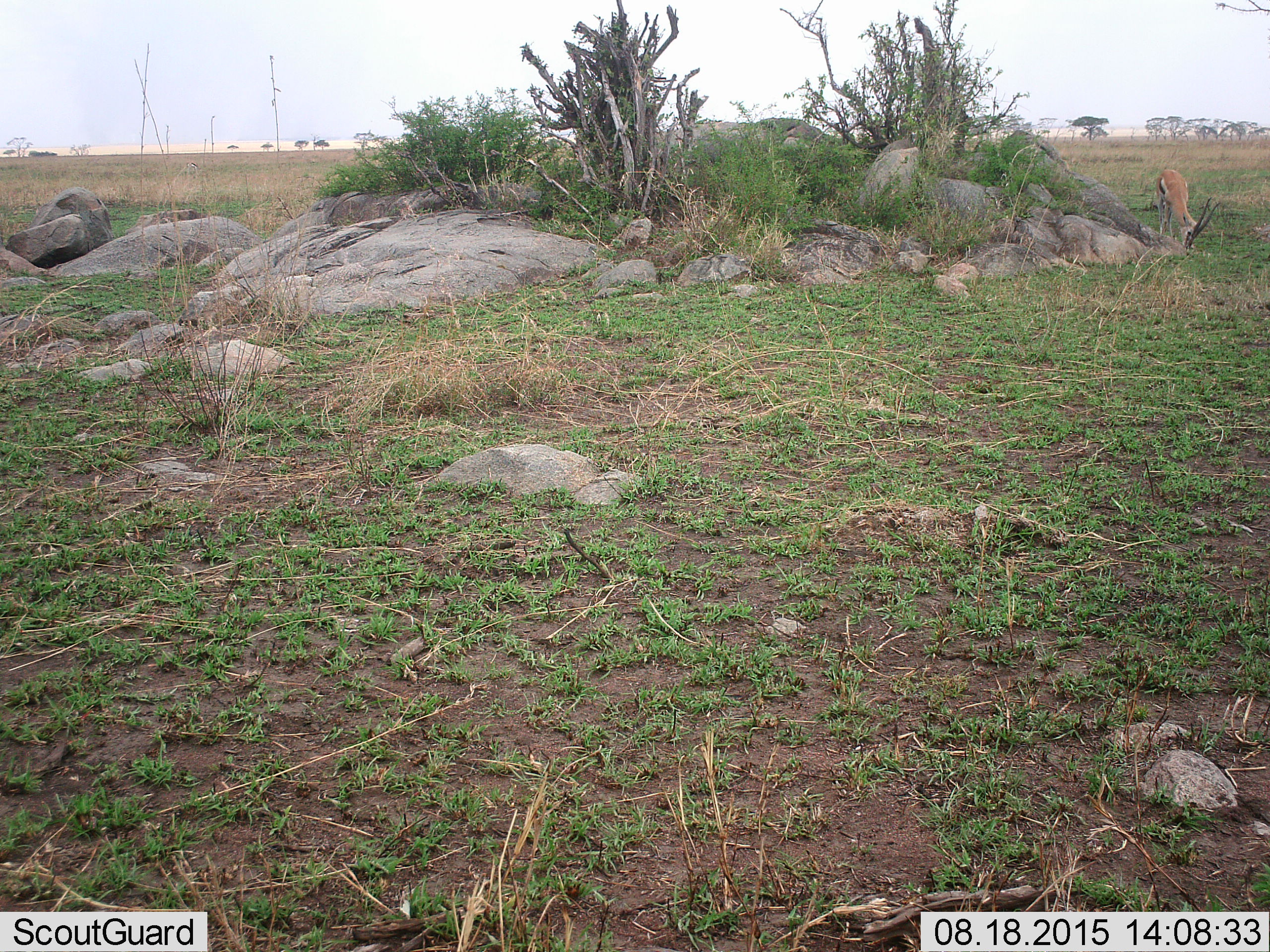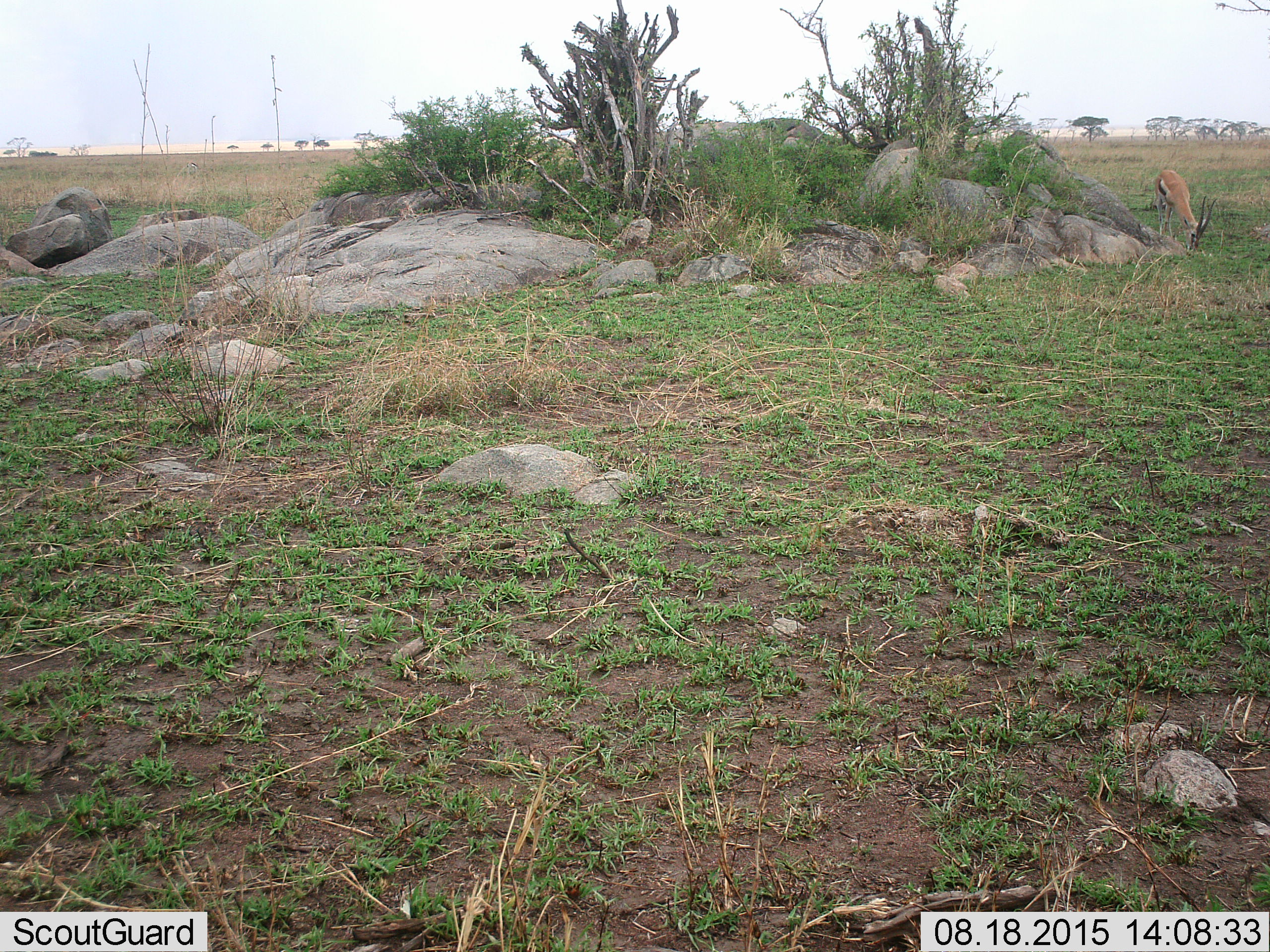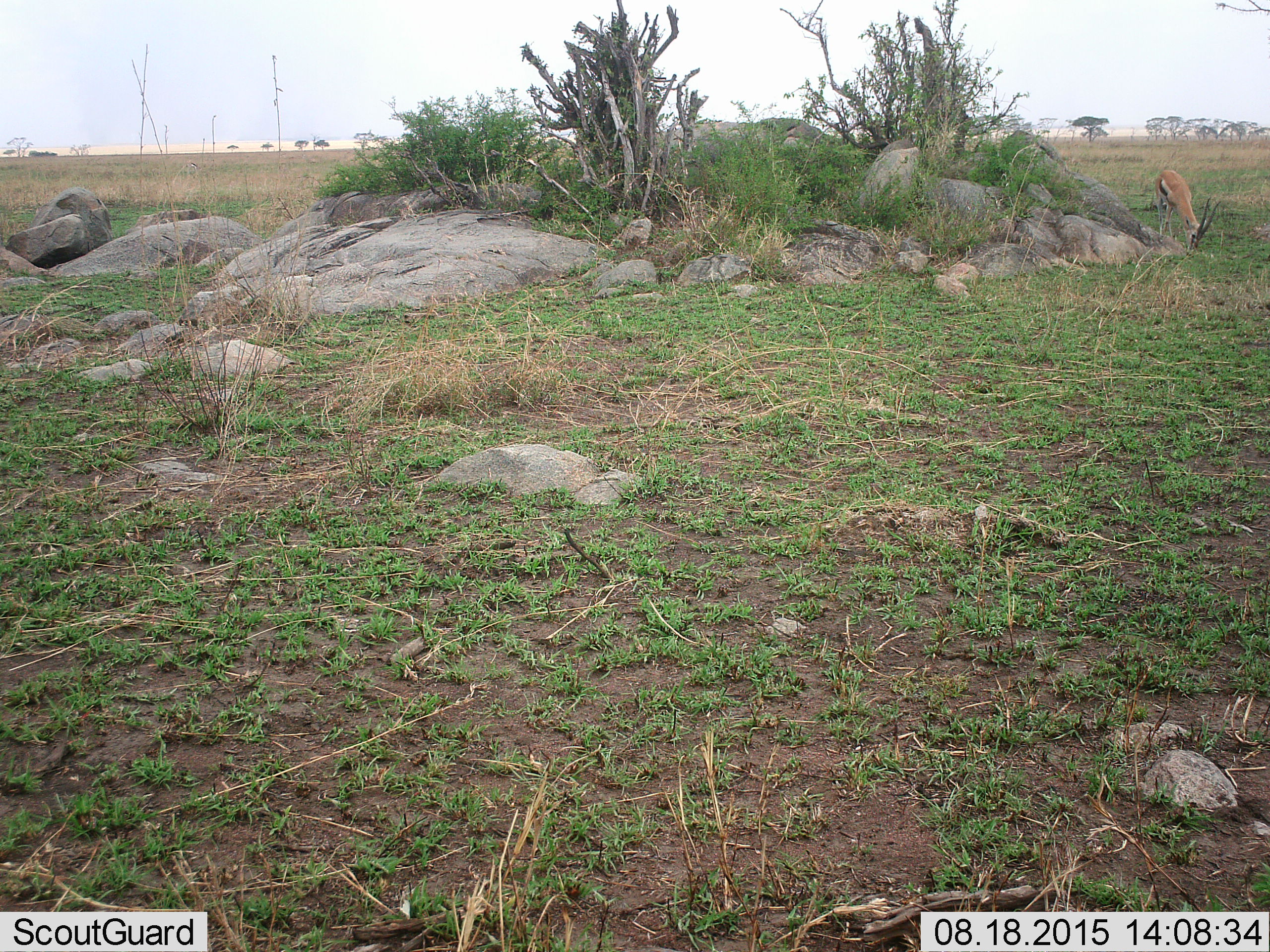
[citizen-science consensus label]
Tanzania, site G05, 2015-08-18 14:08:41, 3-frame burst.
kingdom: Animalia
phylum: Chordata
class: Mammalia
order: Artiodactyla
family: Bovidae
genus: Eudorcas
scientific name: Eudorcas thomsonii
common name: thomson's gazelle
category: gazellethomsons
Gazellethomsons (thomson's gazelle) (Eudorcas thomsonii), count 1. Behavior (volunteer vote fractions): standing 27%, resting 0%, moving 9%, interacting 0%. Young present (vote fraction): 0%. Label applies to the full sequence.